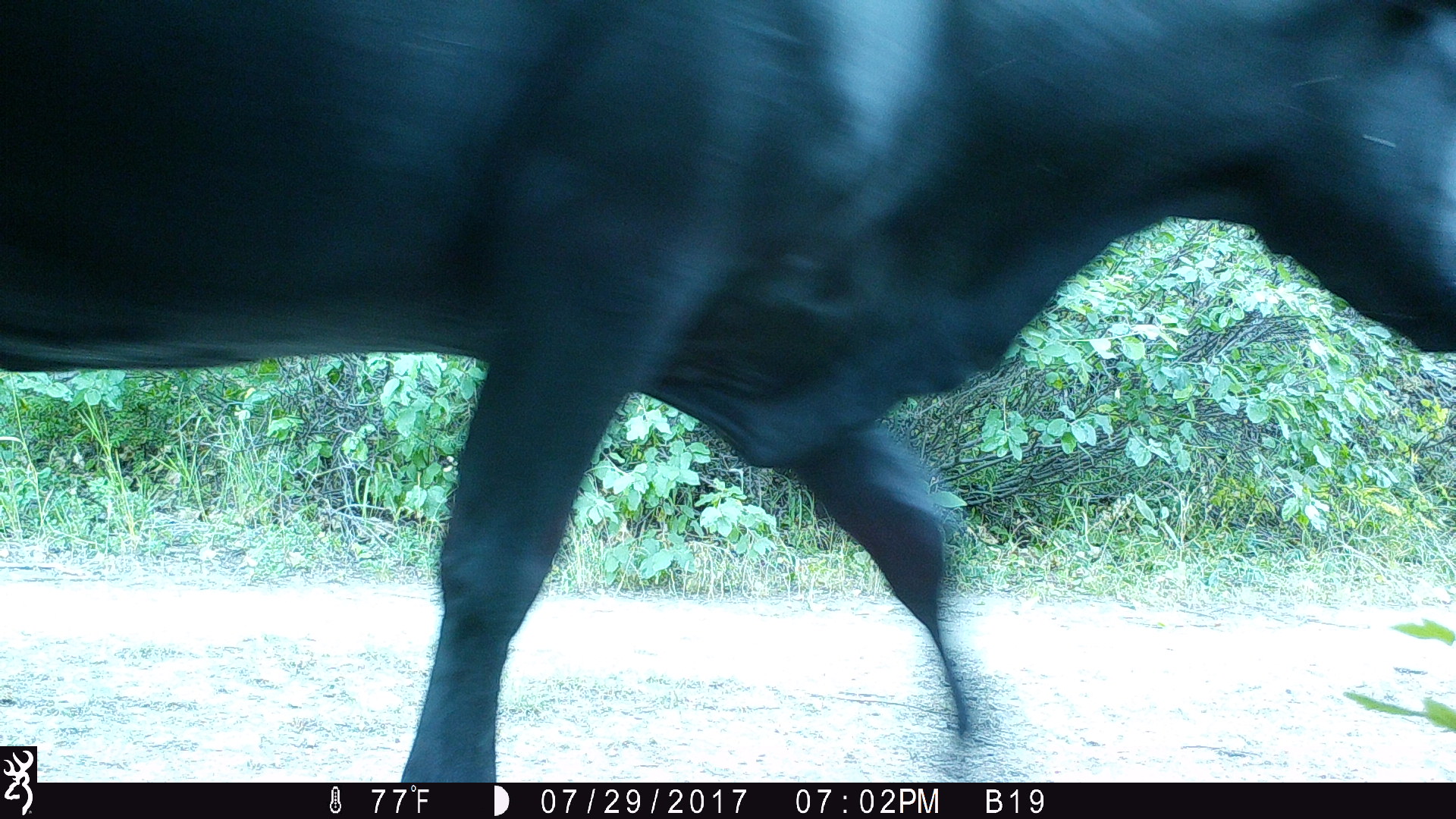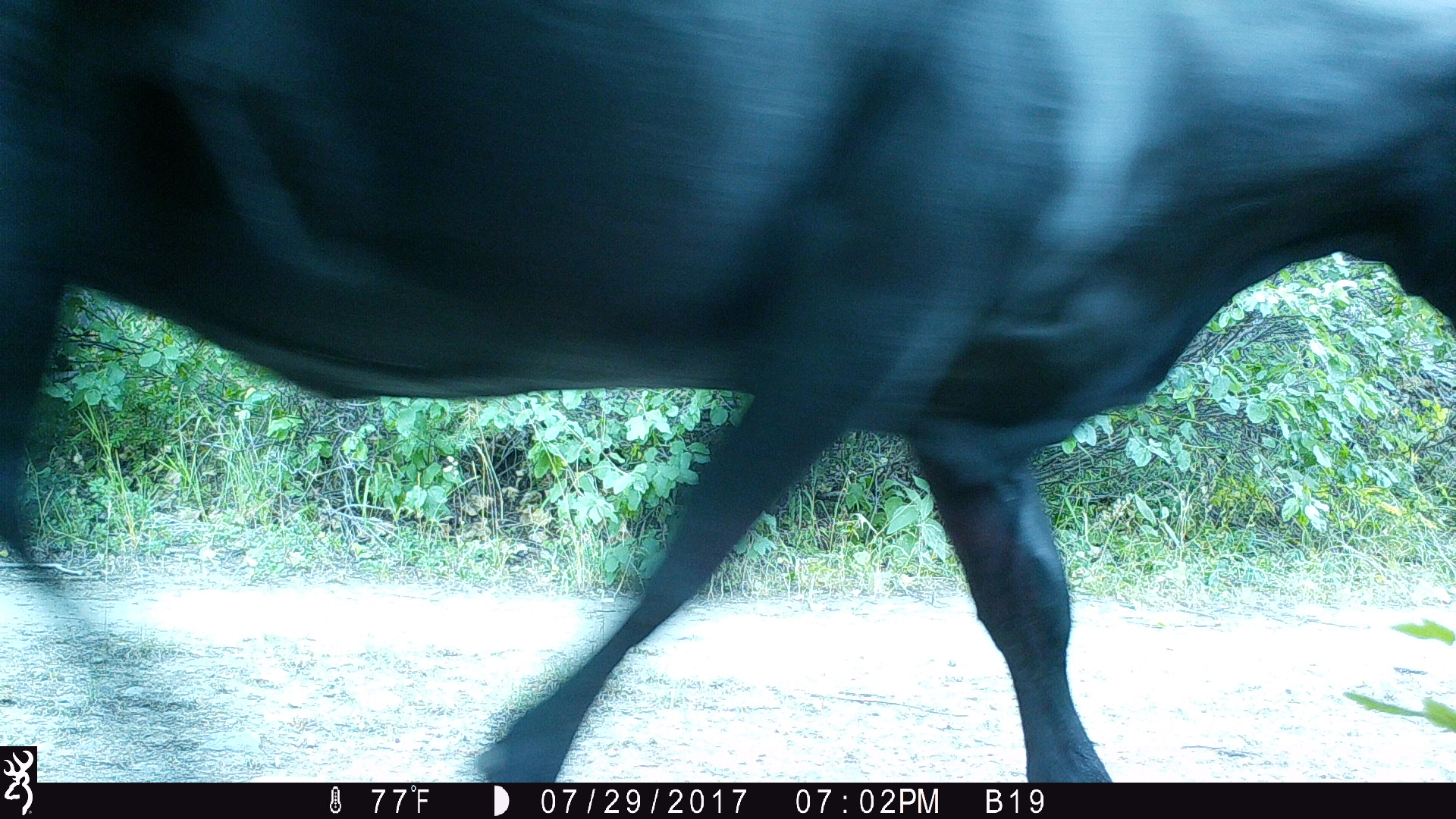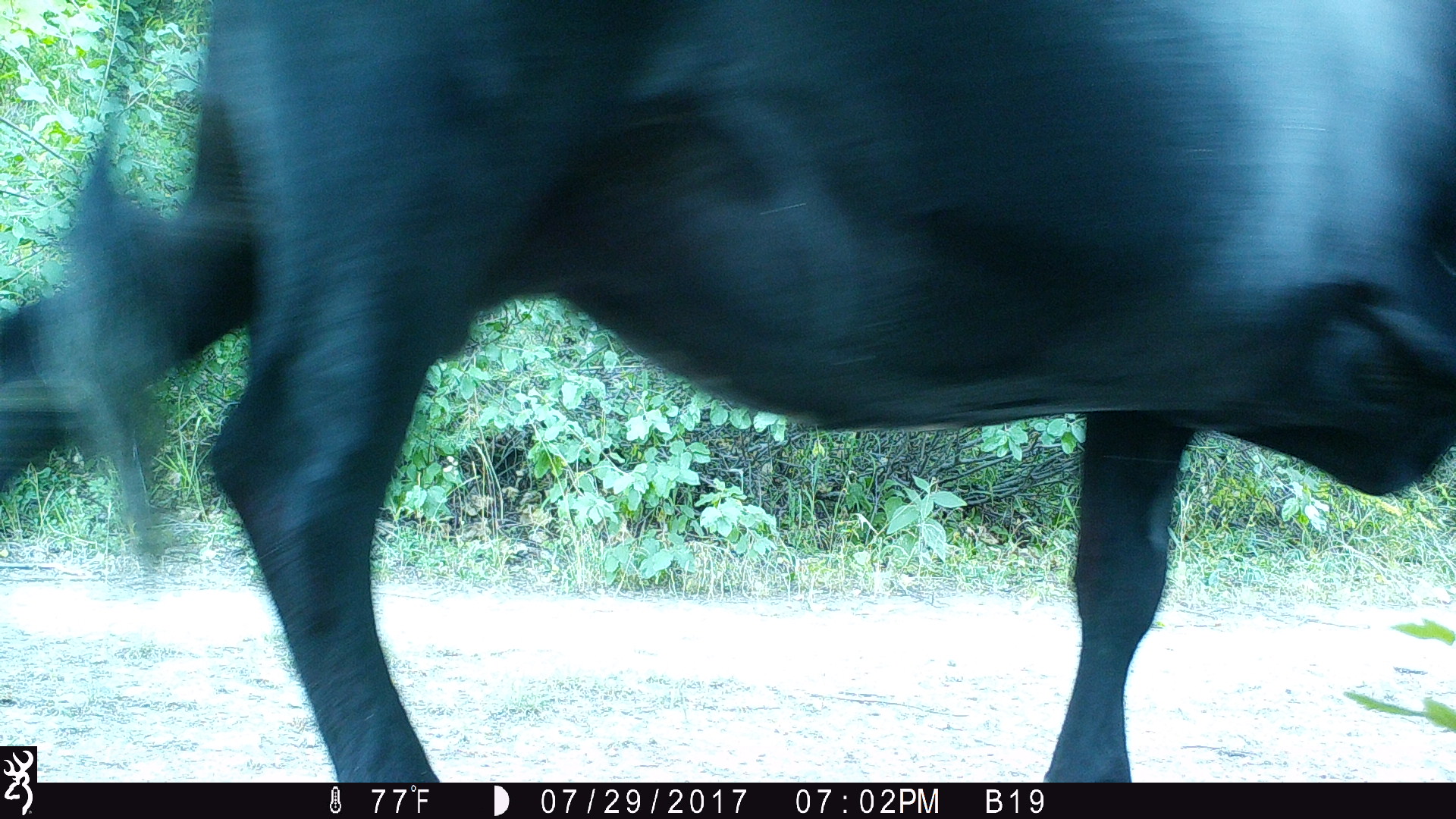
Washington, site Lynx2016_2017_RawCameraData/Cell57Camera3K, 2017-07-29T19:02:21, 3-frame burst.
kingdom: Animalia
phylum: Chordata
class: Mammalia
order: Artiodactyla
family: Bovidae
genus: Bos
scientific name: Bos taurus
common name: domestic cattle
Domestic cattle (Bos taurus). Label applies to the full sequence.